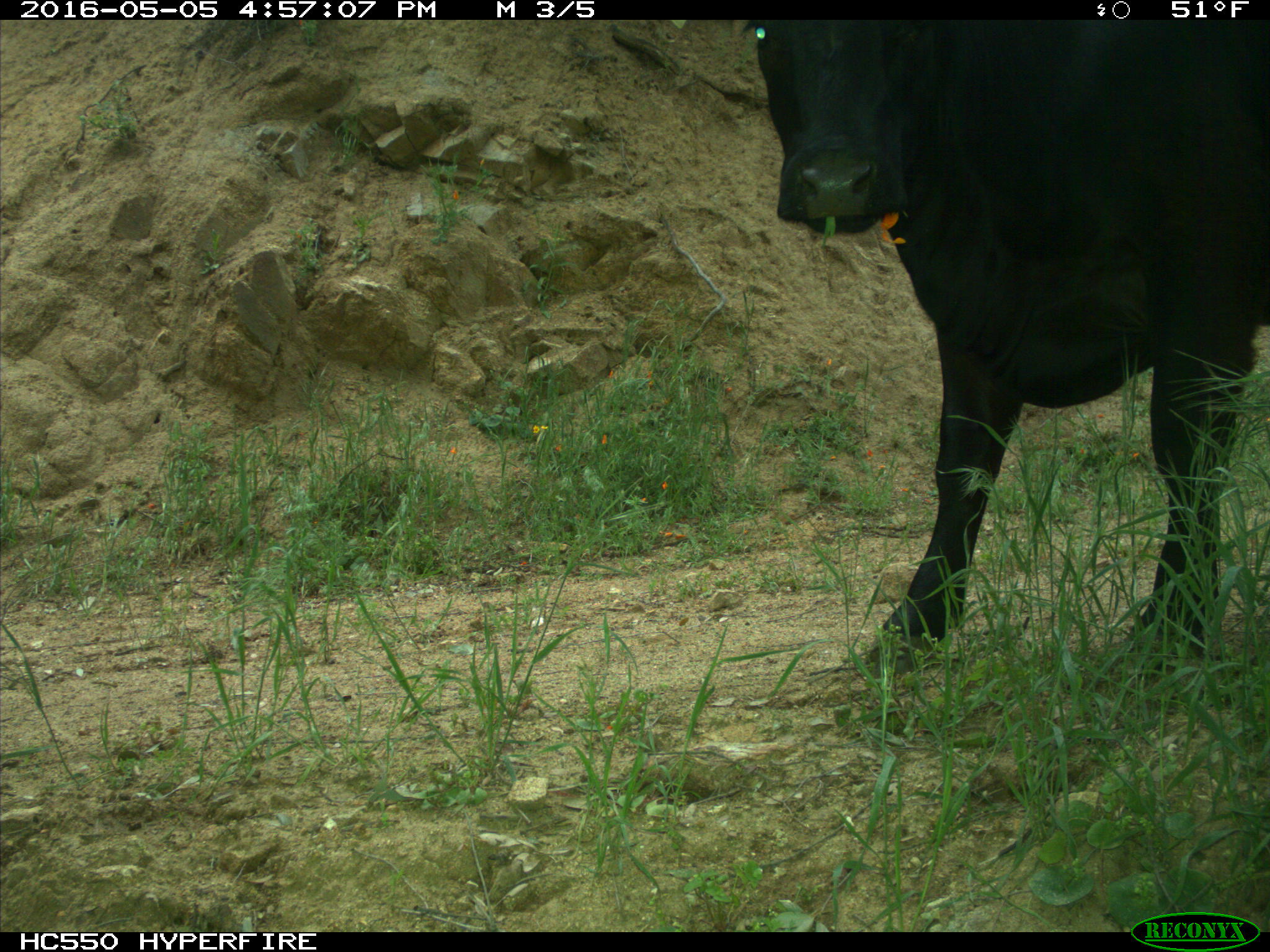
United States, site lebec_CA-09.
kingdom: Animalia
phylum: Chordata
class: Mammalia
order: Artiodactyla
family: Bovidae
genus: Bos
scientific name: Bos taurus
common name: domestic cow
Bos taurus (domestic cow).